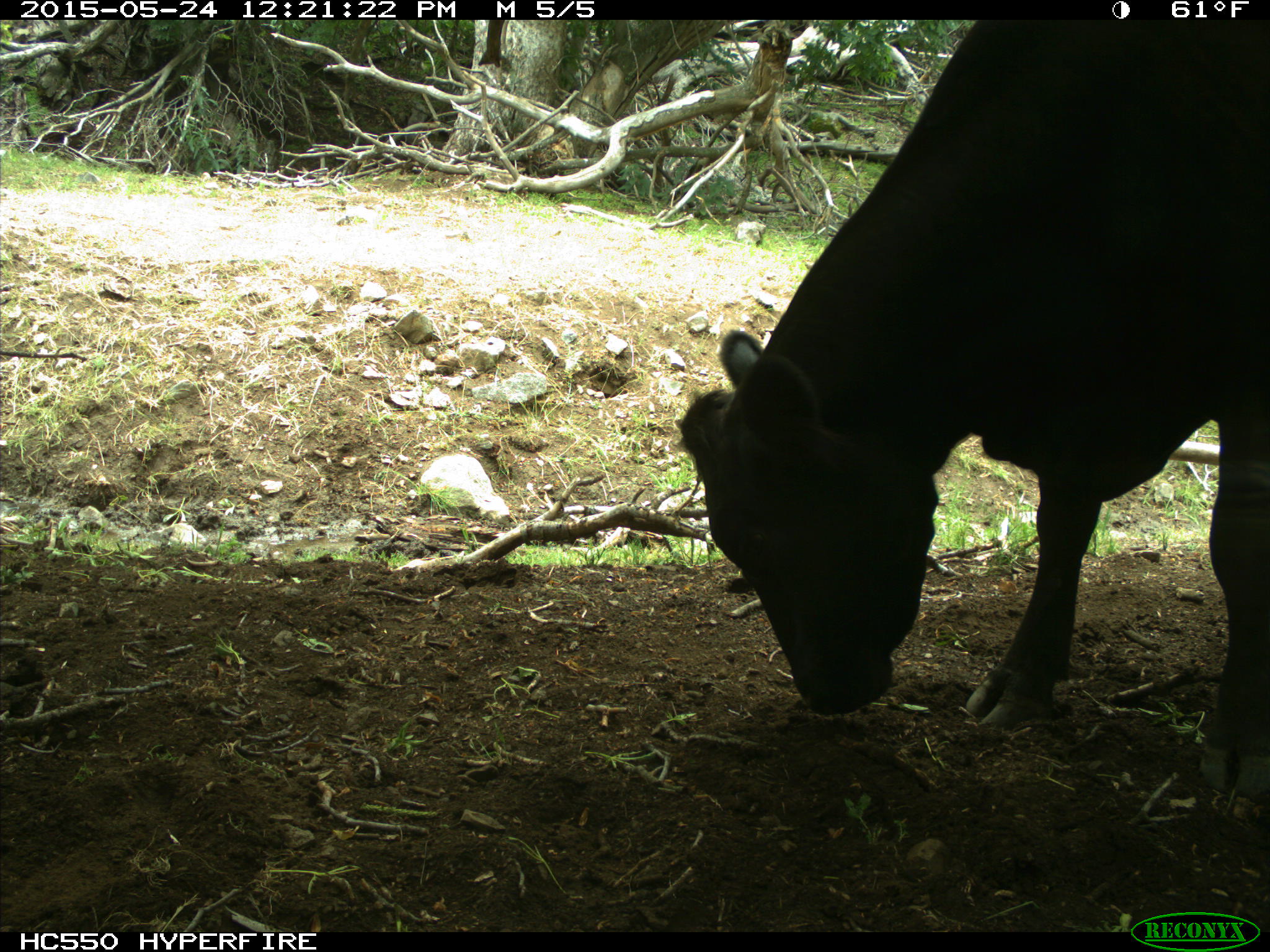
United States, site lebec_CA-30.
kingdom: Animalia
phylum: Chordata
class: Mammalia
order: Artiodactyla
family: Bovidae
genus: Bos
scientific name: Bos taurus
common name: domestic cow